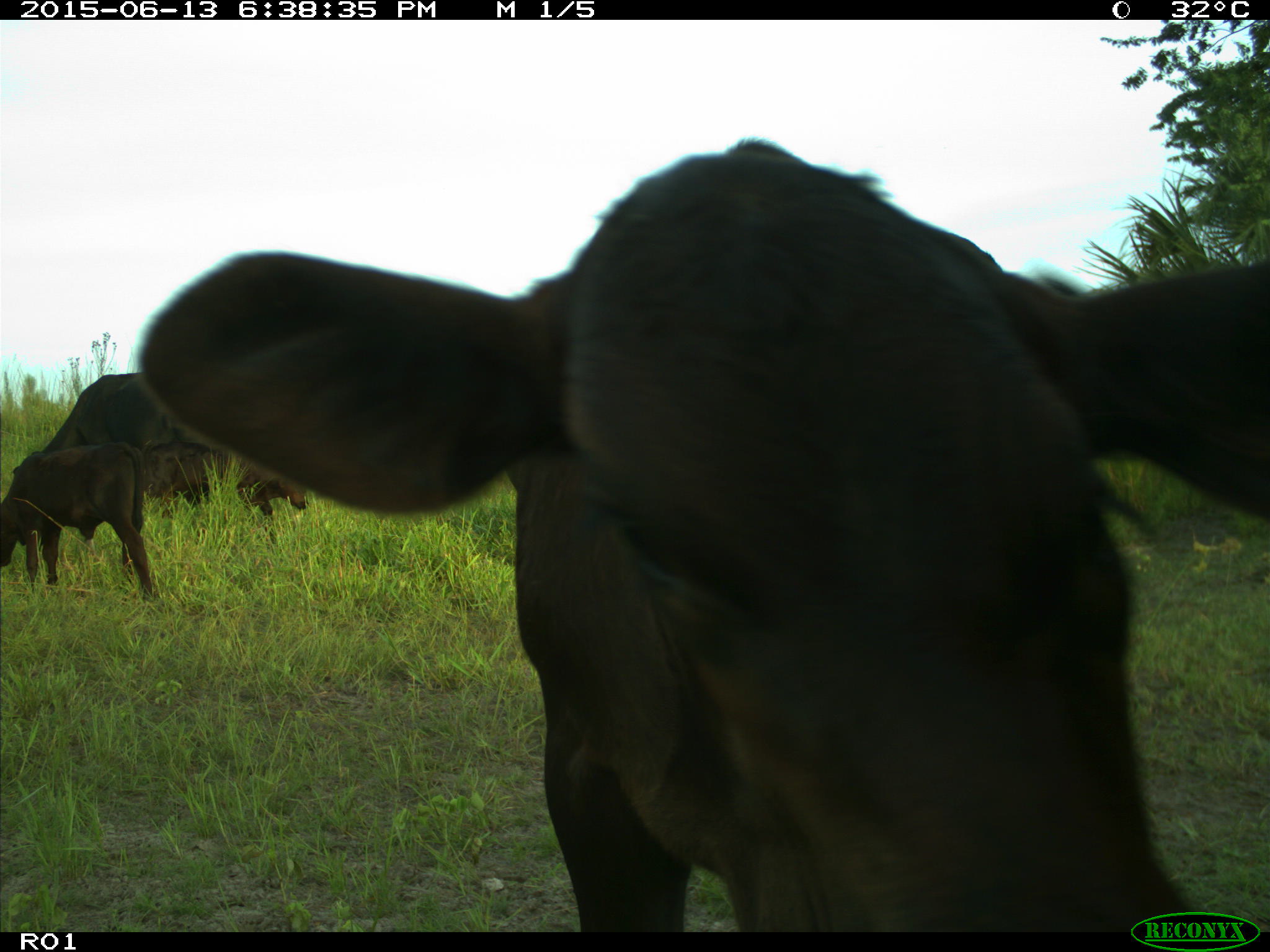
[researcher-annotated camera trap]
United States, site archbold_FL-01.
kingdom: Animalia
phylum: Chordata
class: Mammalia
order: Artiodactyla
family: Bovidae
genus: Bos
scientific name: Bos taurus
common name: domestic cow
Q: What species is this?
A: Bos taurus (domestic cow).